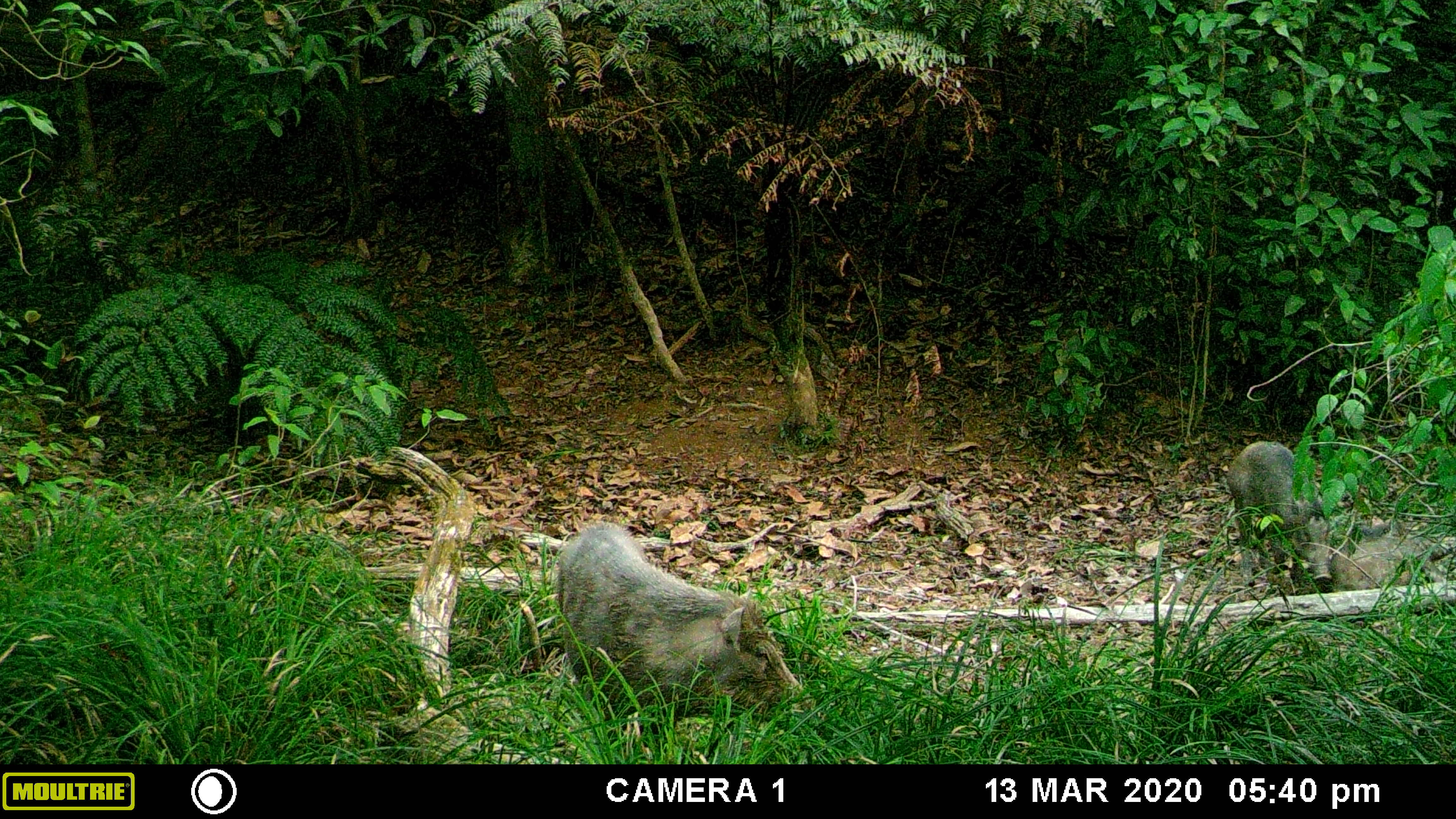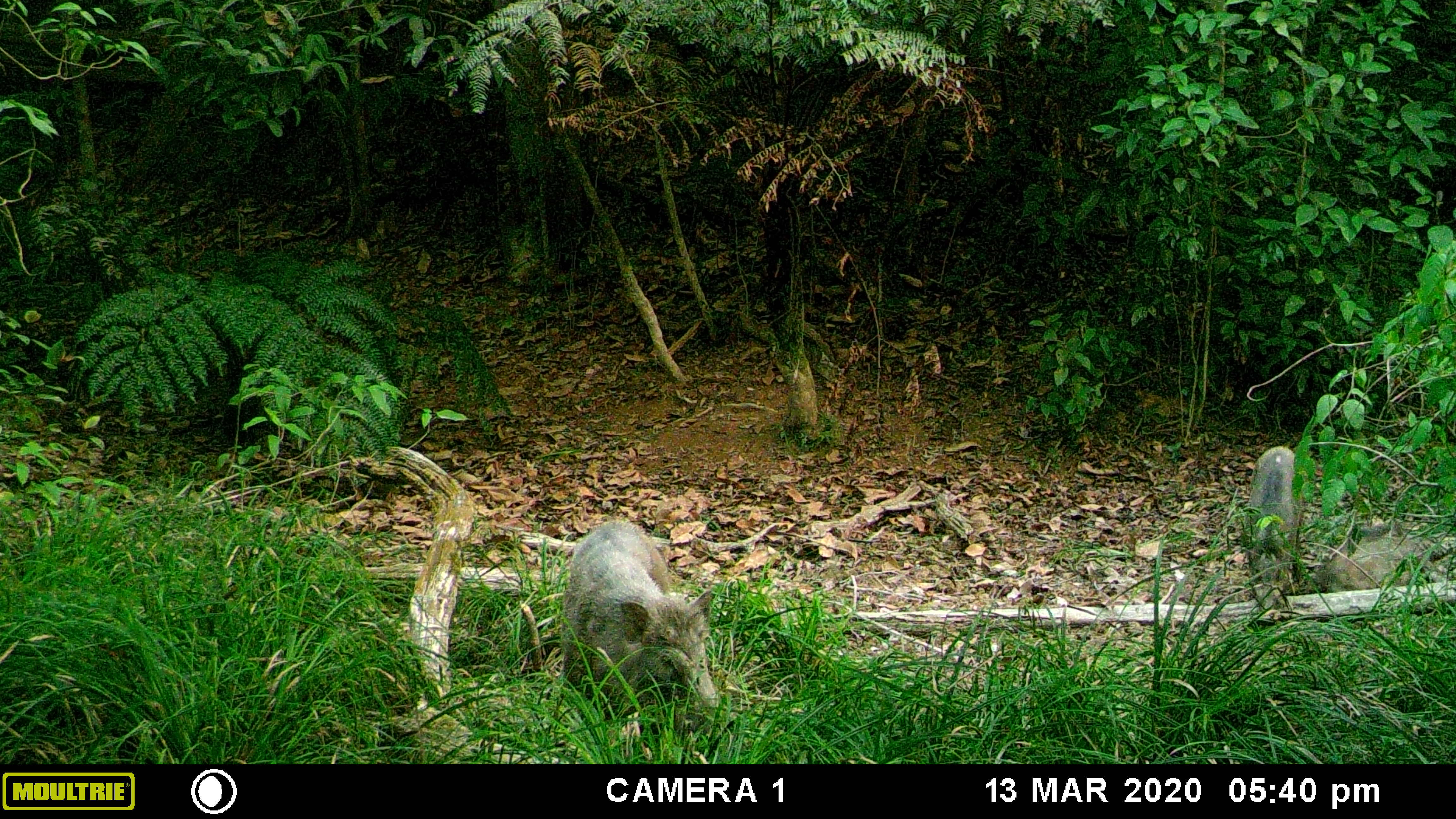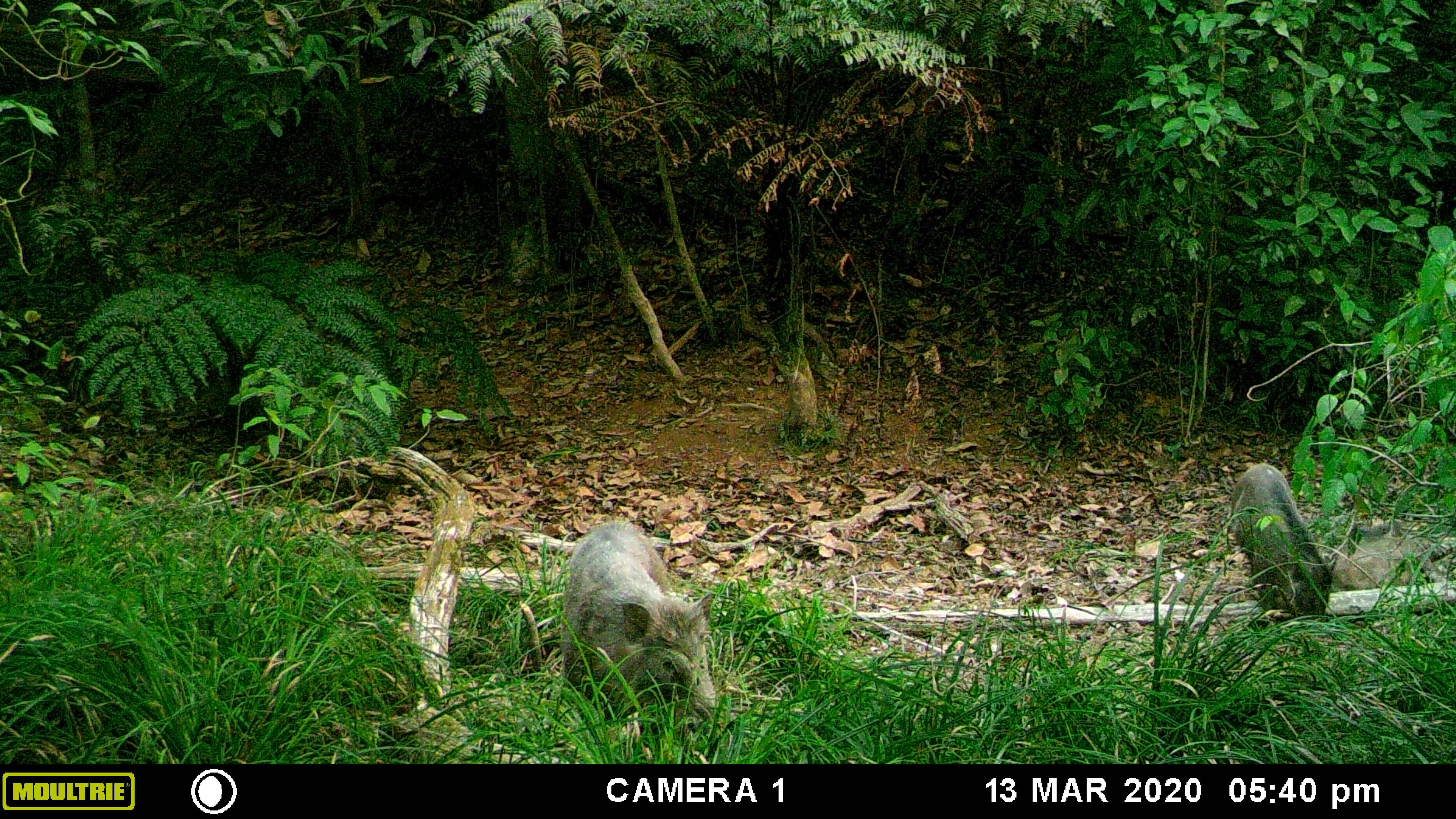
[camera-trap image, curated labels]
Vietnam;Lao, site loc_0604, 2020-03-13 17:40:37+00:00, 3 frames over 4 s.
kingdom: Animalia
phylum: Chordata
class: Mammalia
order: Artiodactyla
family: Suidae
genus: Sus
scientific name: Sus scrofa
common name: eurasian wild pig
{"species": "eurasian wild pig (Sus scrofa)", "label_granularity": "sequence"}